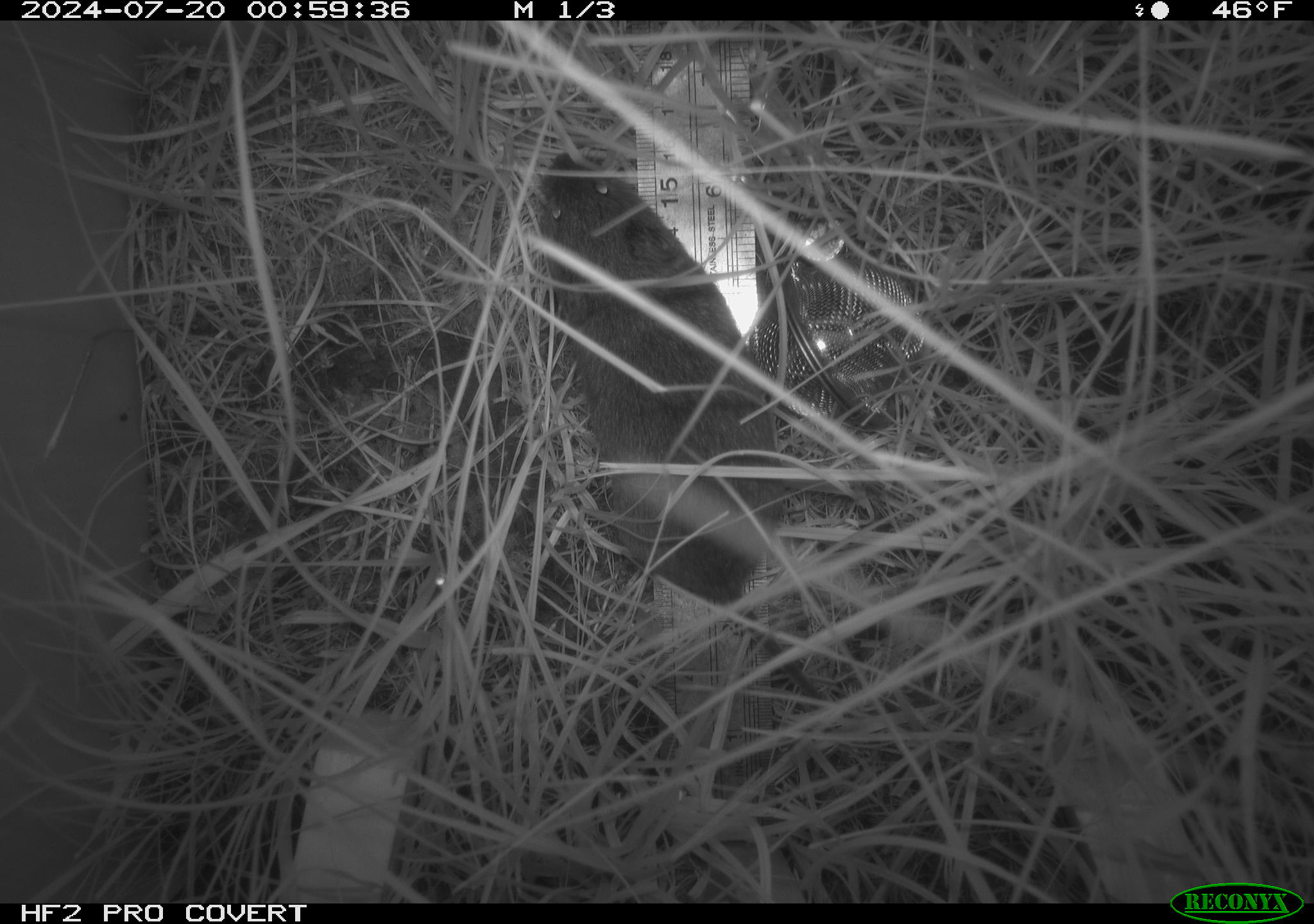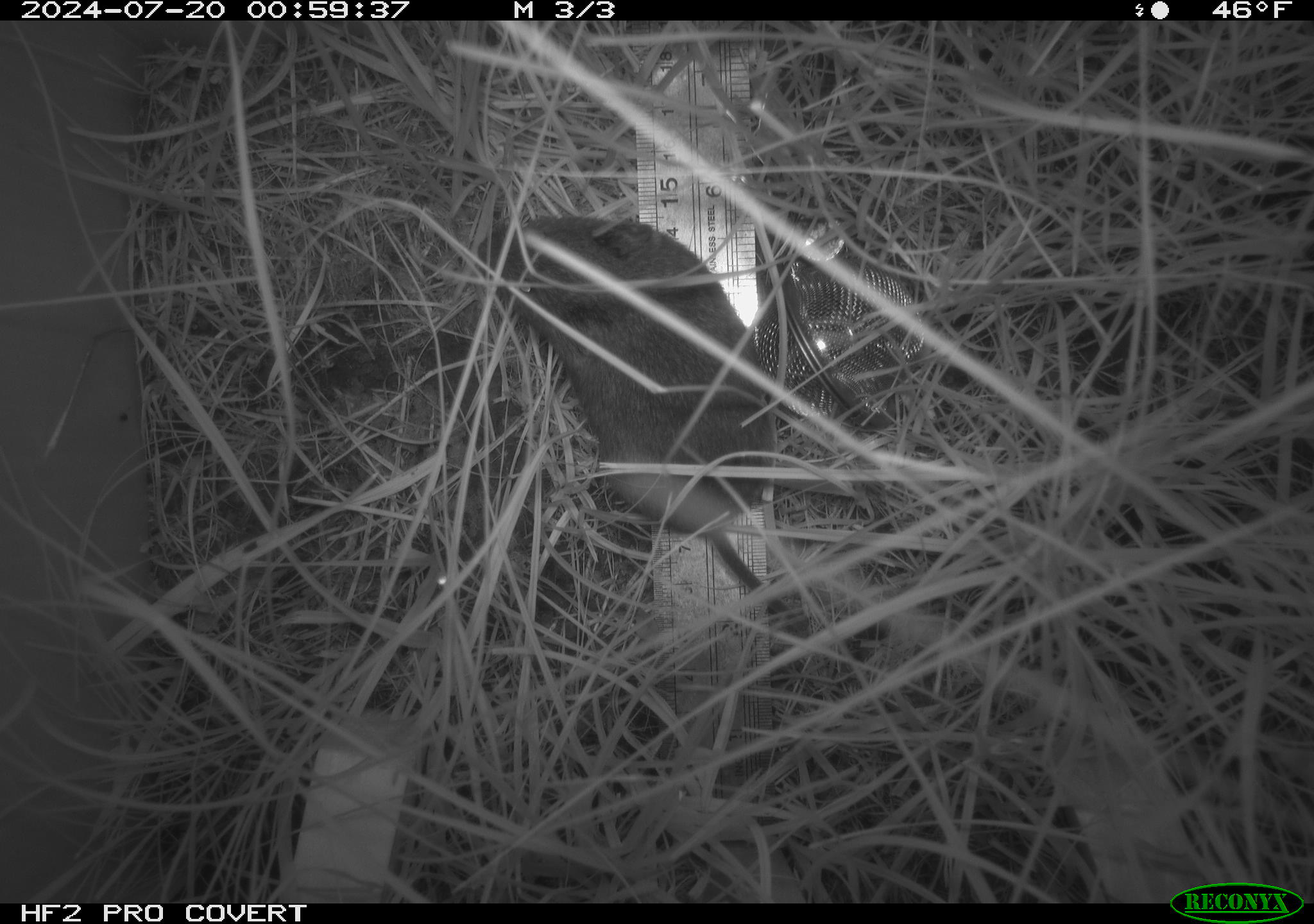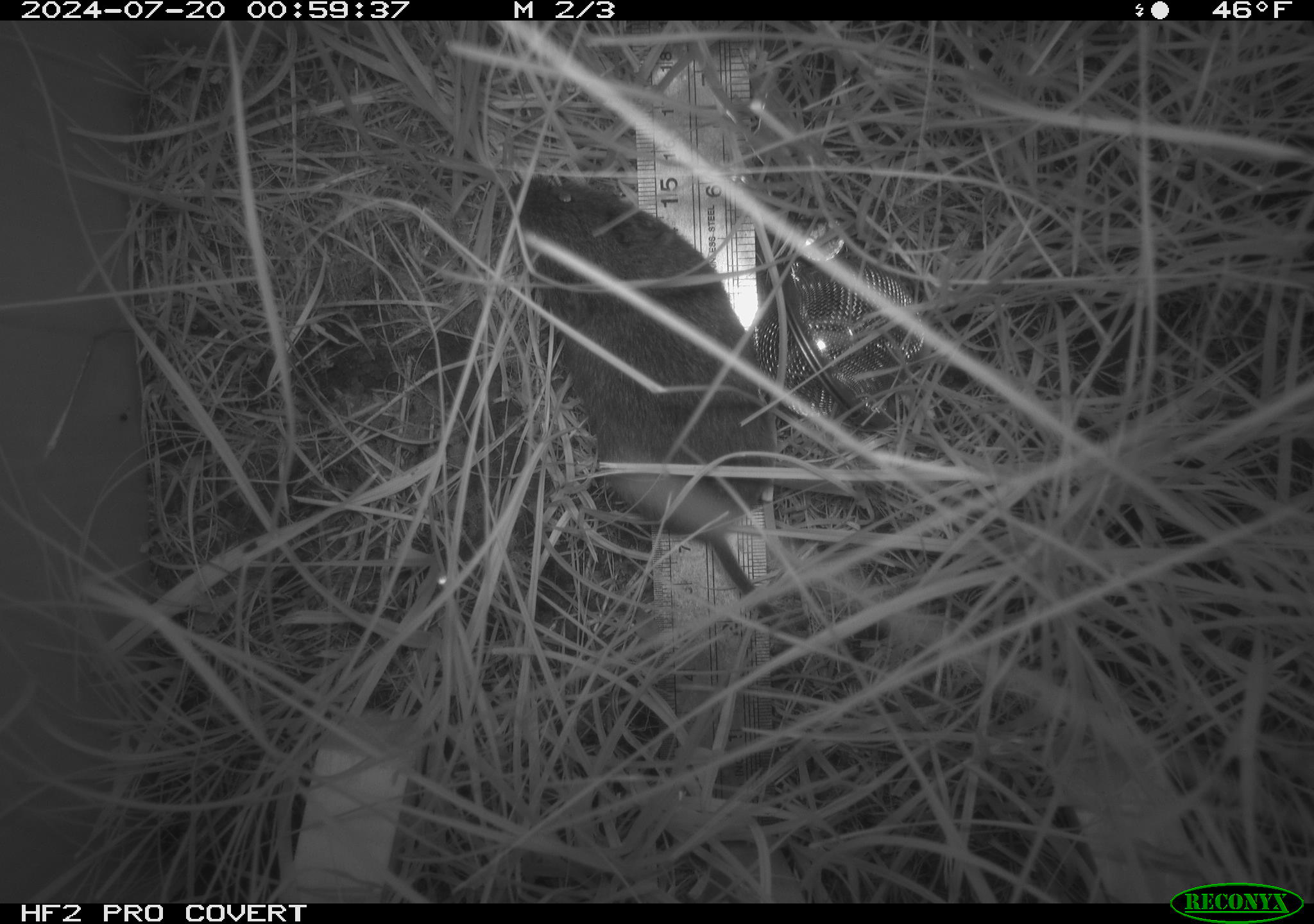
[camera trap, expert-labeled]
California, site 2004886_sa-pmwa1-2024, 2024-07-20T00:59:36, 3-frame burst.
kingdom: Animalia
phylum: Chordata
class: Mammalia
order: Rodentia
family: Cricetidae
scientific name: Arvicolinae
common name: voles, lemmings, and muskrats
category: arvicolinae subfamily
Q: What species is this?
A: Arvicolinae subfamily (voles, lemmings, and muskrats) (Arvicolinae).